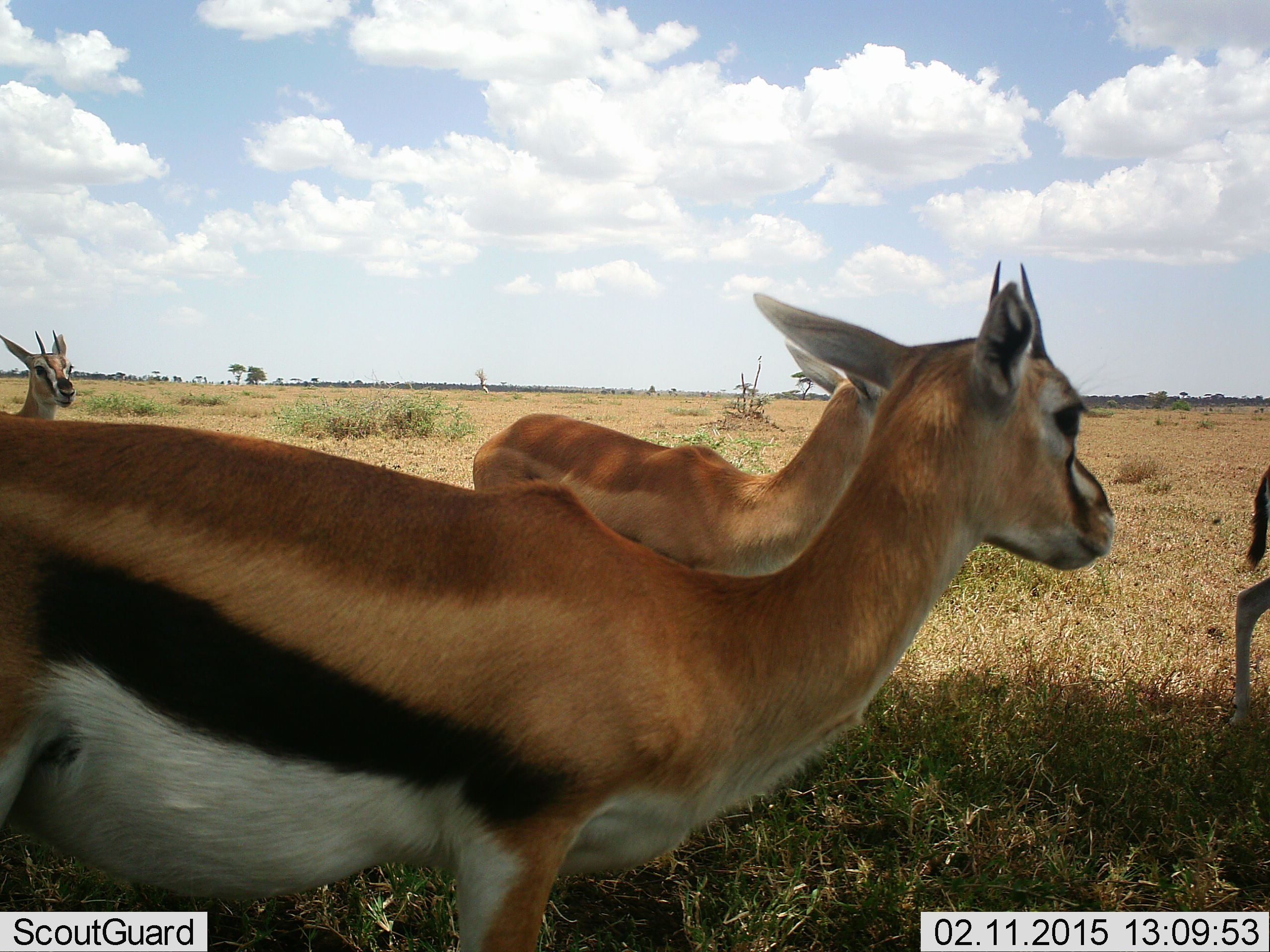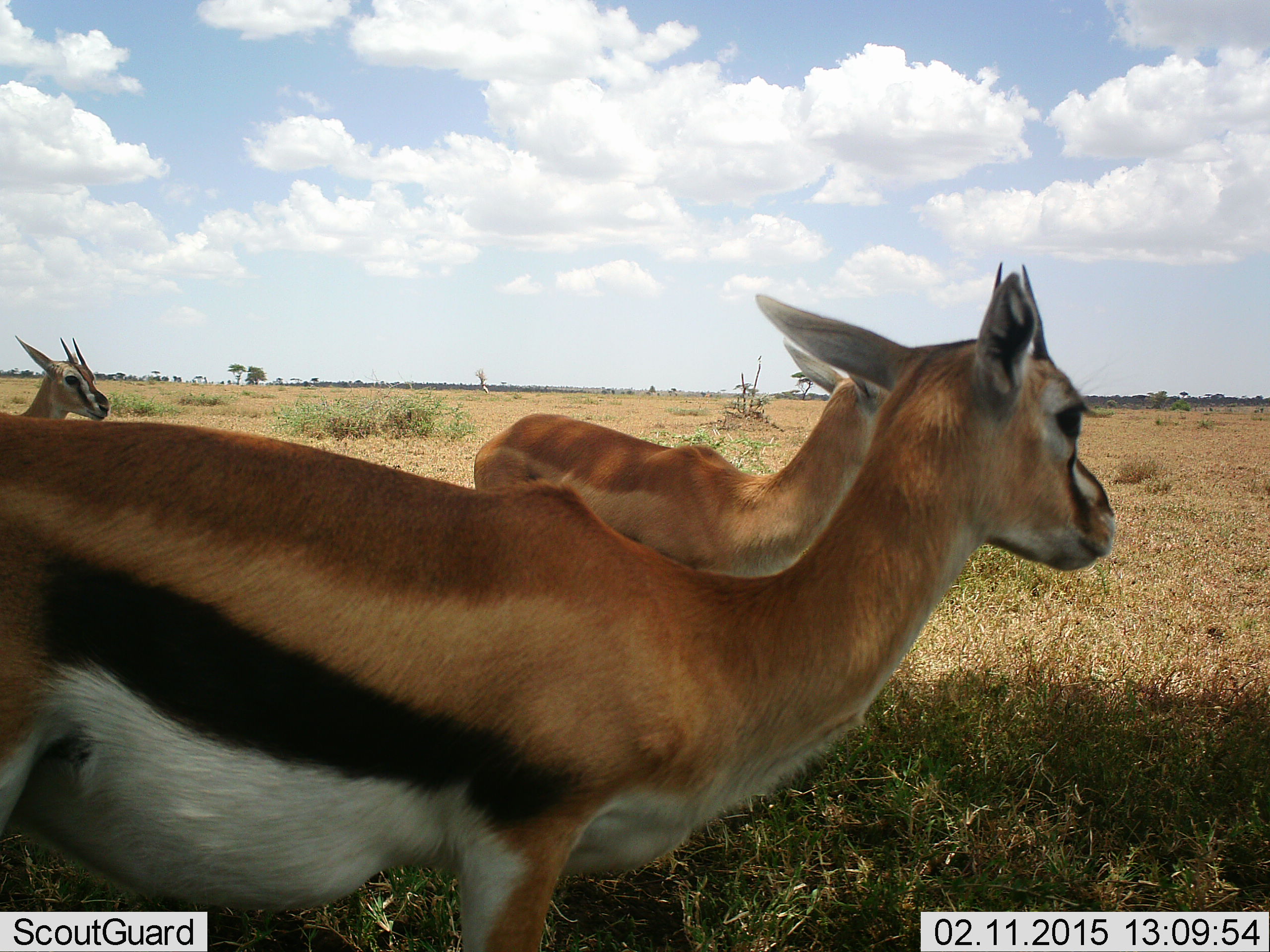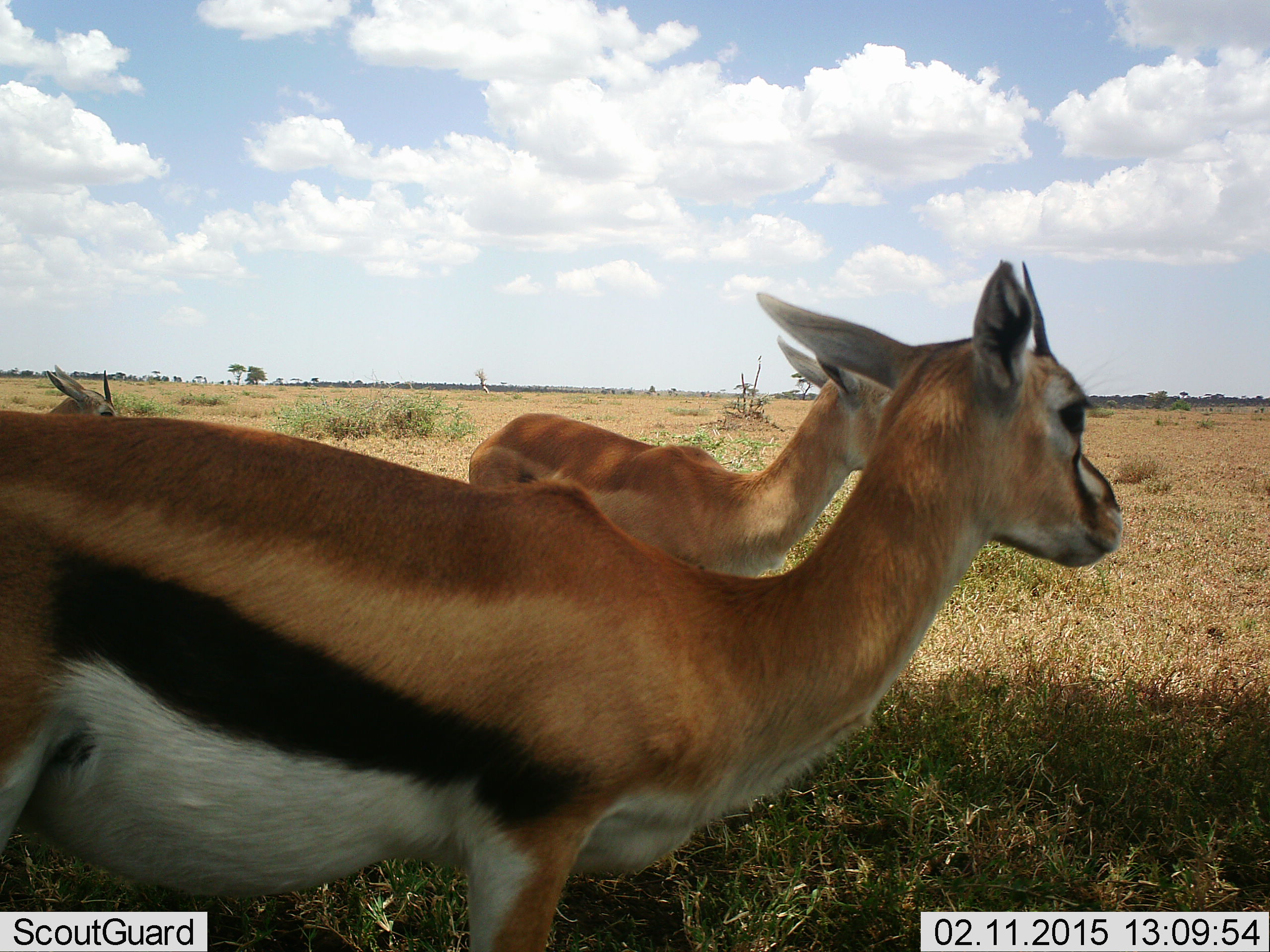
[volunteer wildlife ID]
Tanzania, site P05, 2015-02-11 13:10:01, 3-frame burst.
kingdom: Animalia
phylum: Chordata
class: Mammalia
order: Artiodactyla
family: Bovidae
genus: Eudorcas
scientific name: Eudorcas thomsonii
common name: thomson's gazelle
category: gazellethomsons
Gazellethomsons (thomson's gazelle) (Eudorcas thomsonii), count 4. Behavior (volunteer vote fractions): standing 90%, resting 10%, moving 50%, interacting 0%. Young present (vote fraction): 0%. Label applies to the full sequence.